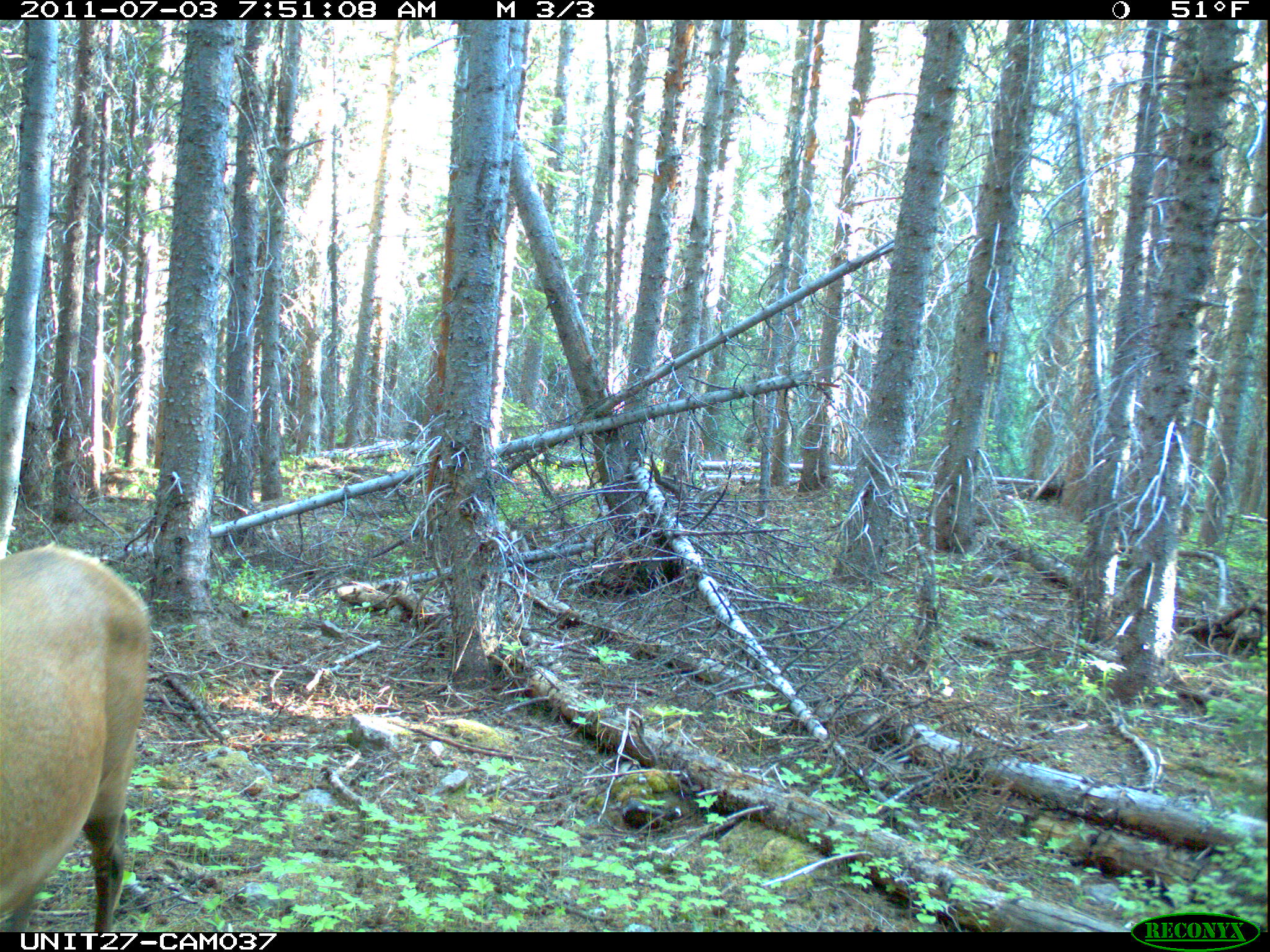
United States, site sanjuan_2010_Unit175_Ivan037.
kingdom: Animalia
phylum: Chordata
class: Mammalia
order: Artiodactyla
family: Cervidae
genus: Cervus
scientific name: Cervus elaphus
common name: red deer